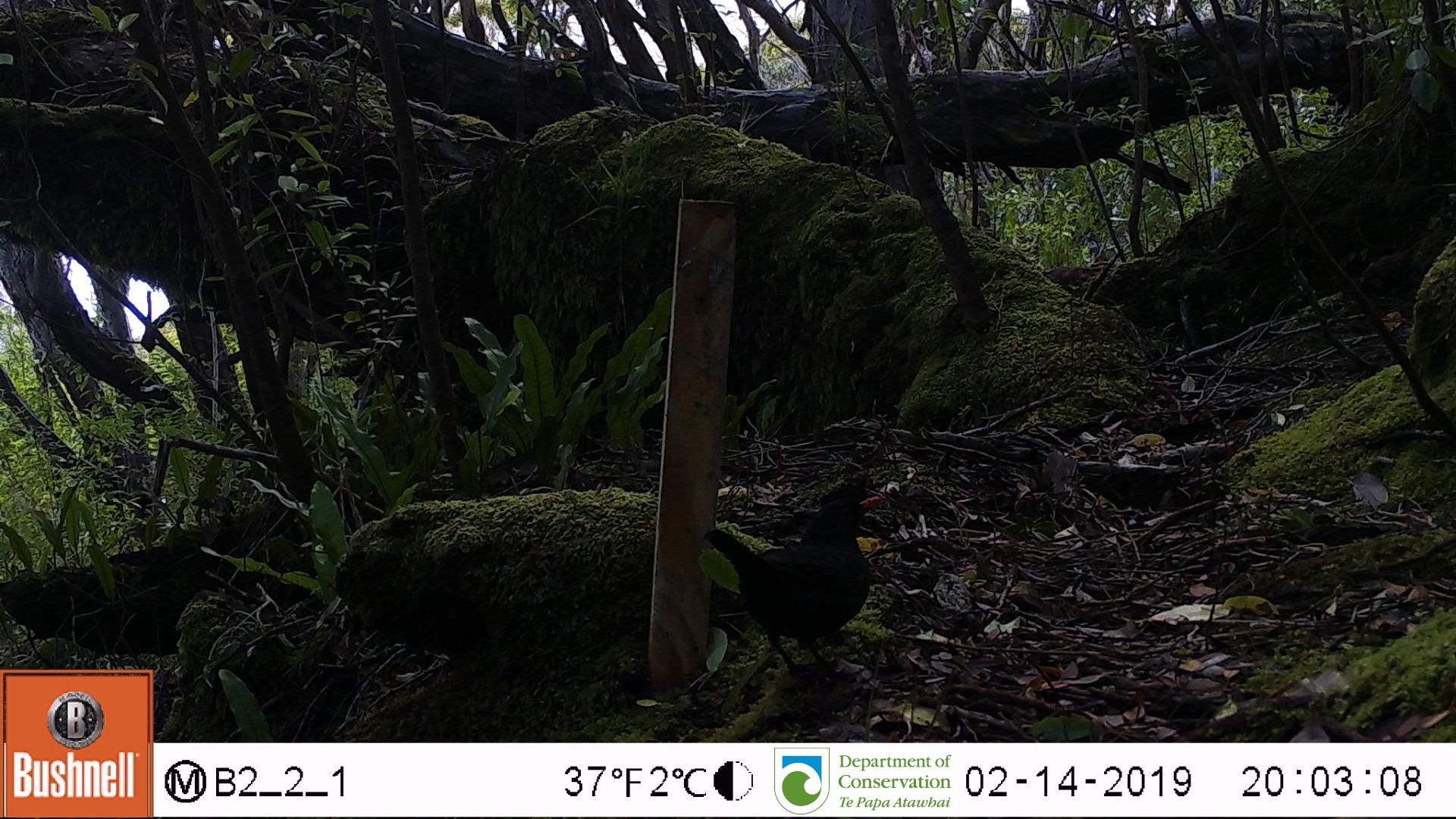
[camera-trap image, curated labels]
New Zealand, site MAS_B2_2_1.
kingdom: Animalia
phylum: Chordata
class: Aves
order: Passeriformes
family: Turdidae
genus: Turdus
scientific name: Turdus merula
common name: eurasian blackbird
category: blackbird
Blackbird (eurasian blackbird) (Turdus merula).